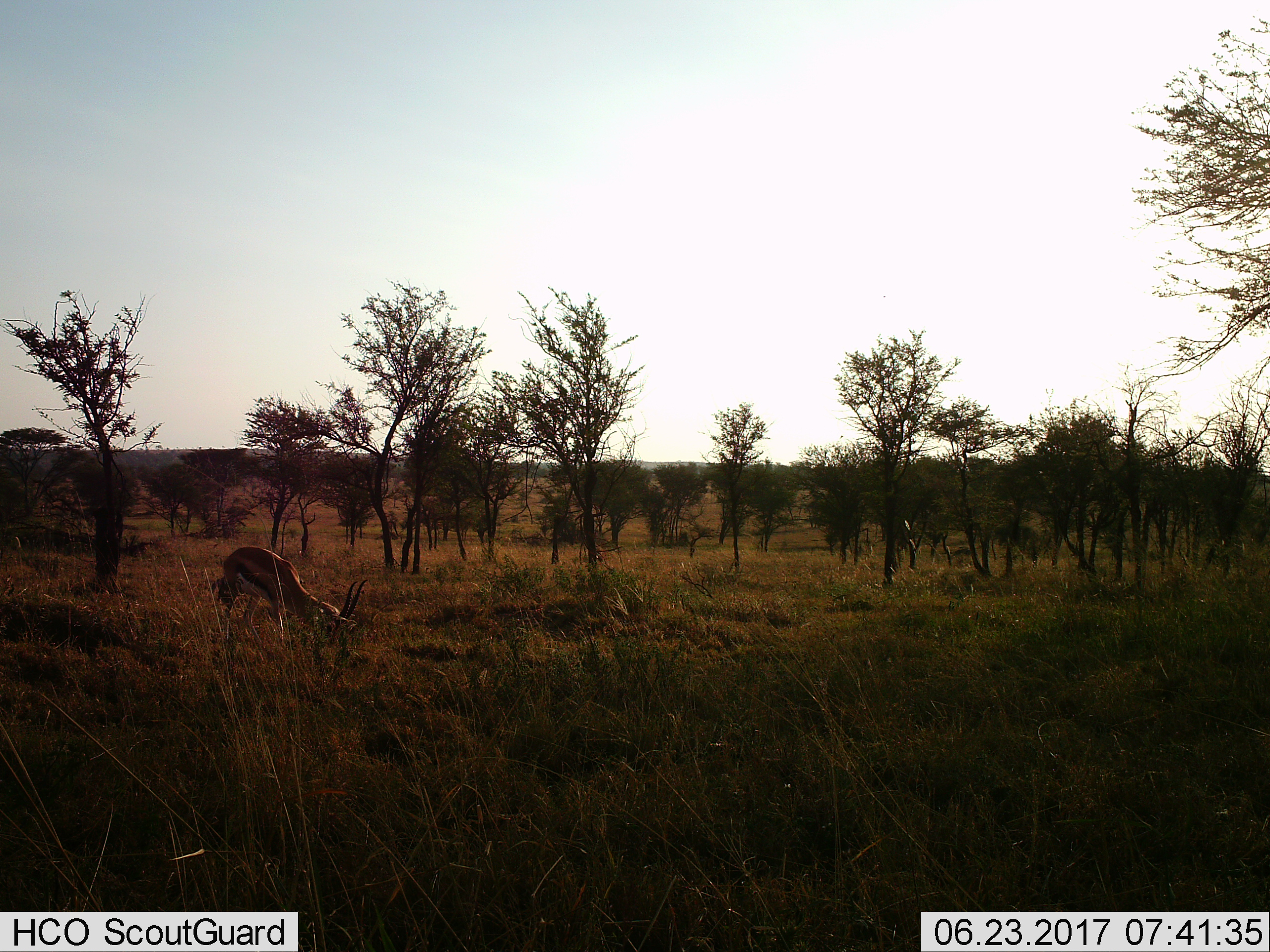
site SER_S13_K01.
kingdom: Animalia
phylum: Chordata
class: Mammalia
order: Artiodactyla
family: Bovidae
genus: Eudorcas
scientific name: Eudorcas thomsonii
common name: thomson's gazelle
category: gazellethomsons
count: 1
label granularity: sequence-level